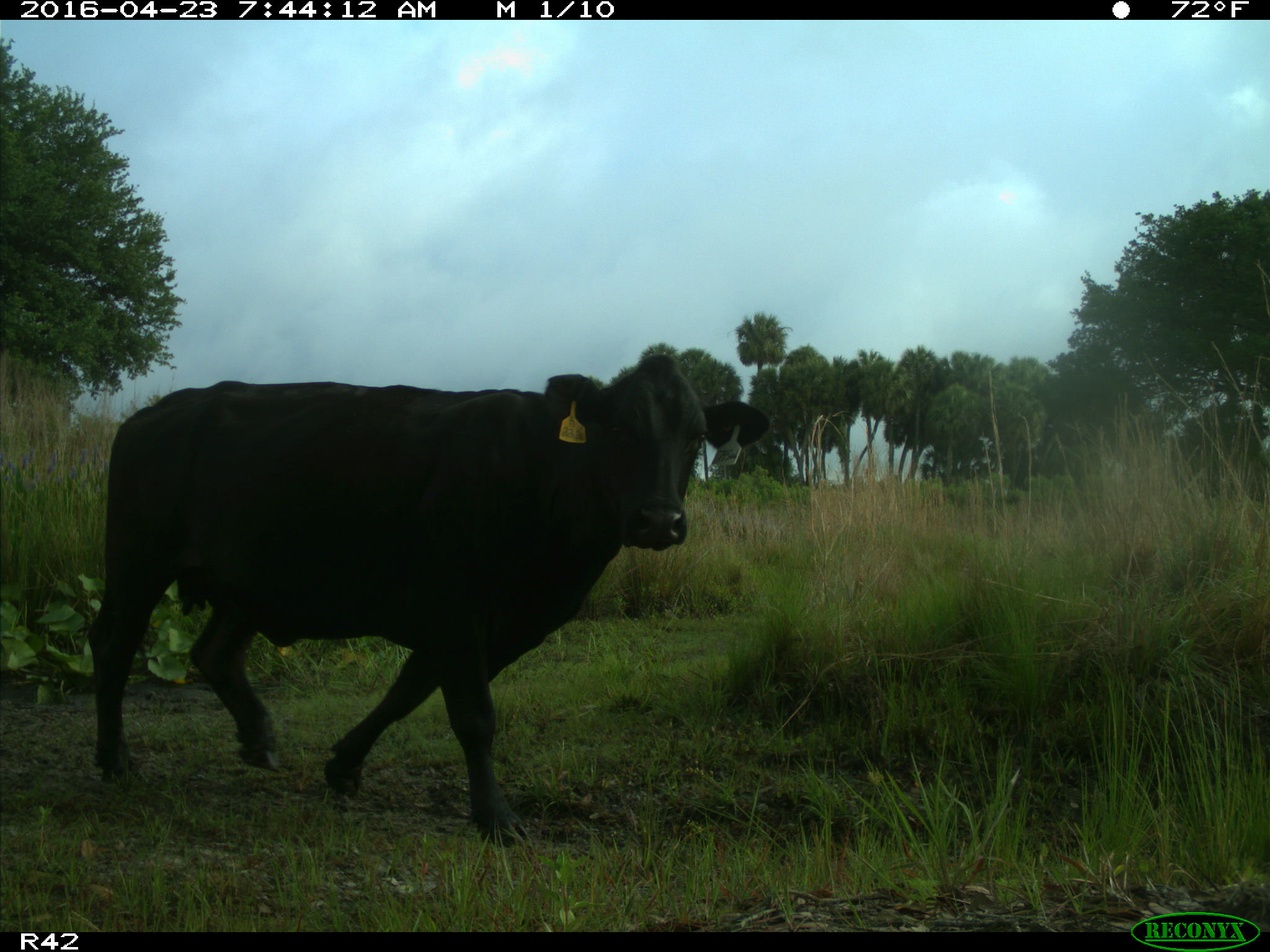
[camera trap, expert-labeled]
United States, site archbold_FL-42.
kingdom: Animalia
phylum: Chordata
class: Mammalia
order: Artiodactyla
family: Bovidae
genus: Bos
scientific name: Bos taurus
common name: domestic cow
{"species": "Bos taurus (domestic cow)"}